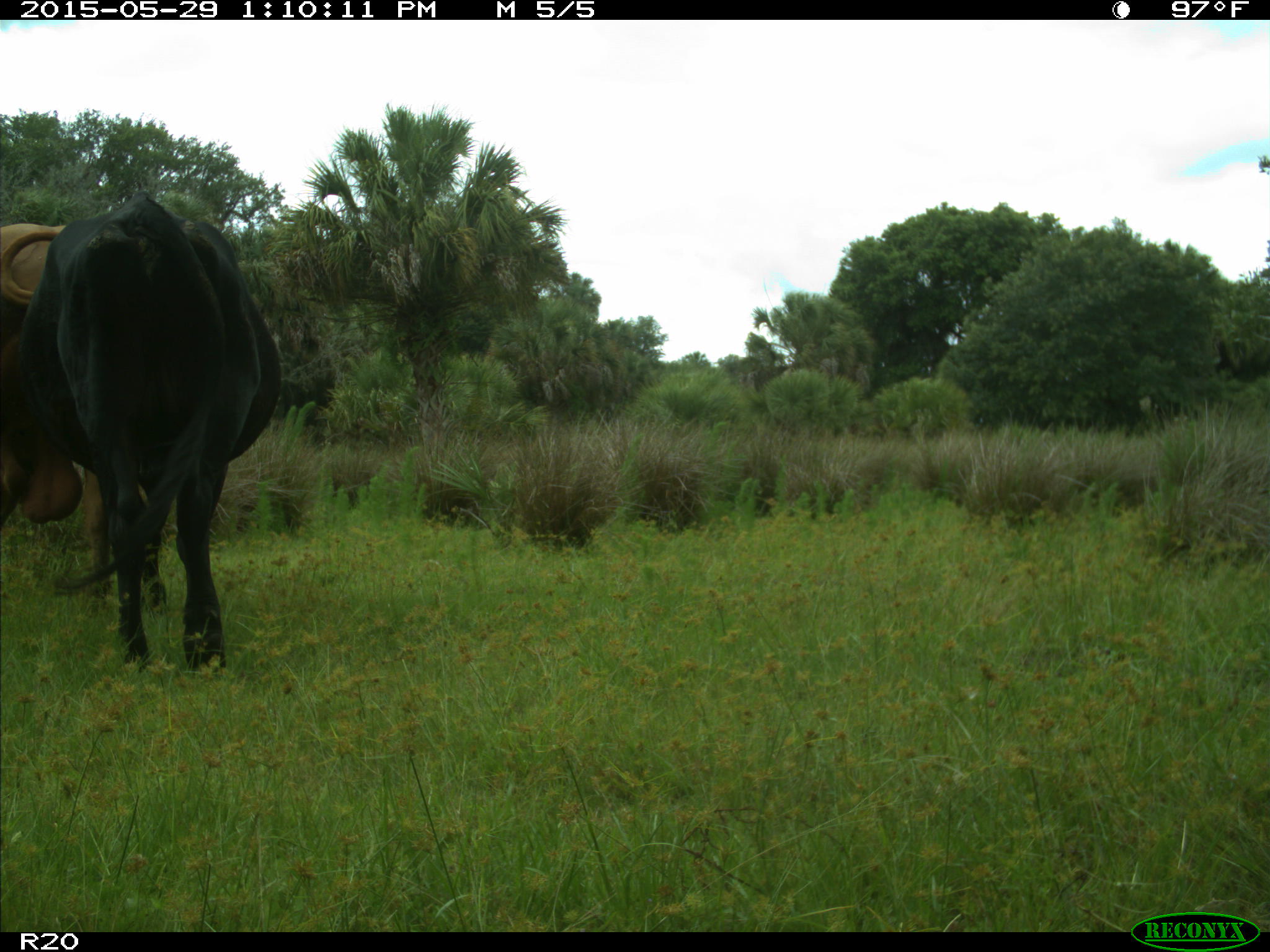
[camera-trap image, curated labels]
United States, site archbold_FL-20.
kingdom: Animalia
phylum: Chordata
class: Mammalia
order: Artiodactyla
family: Bovidae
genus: Bos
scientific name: Bos taurus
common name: domestic cow